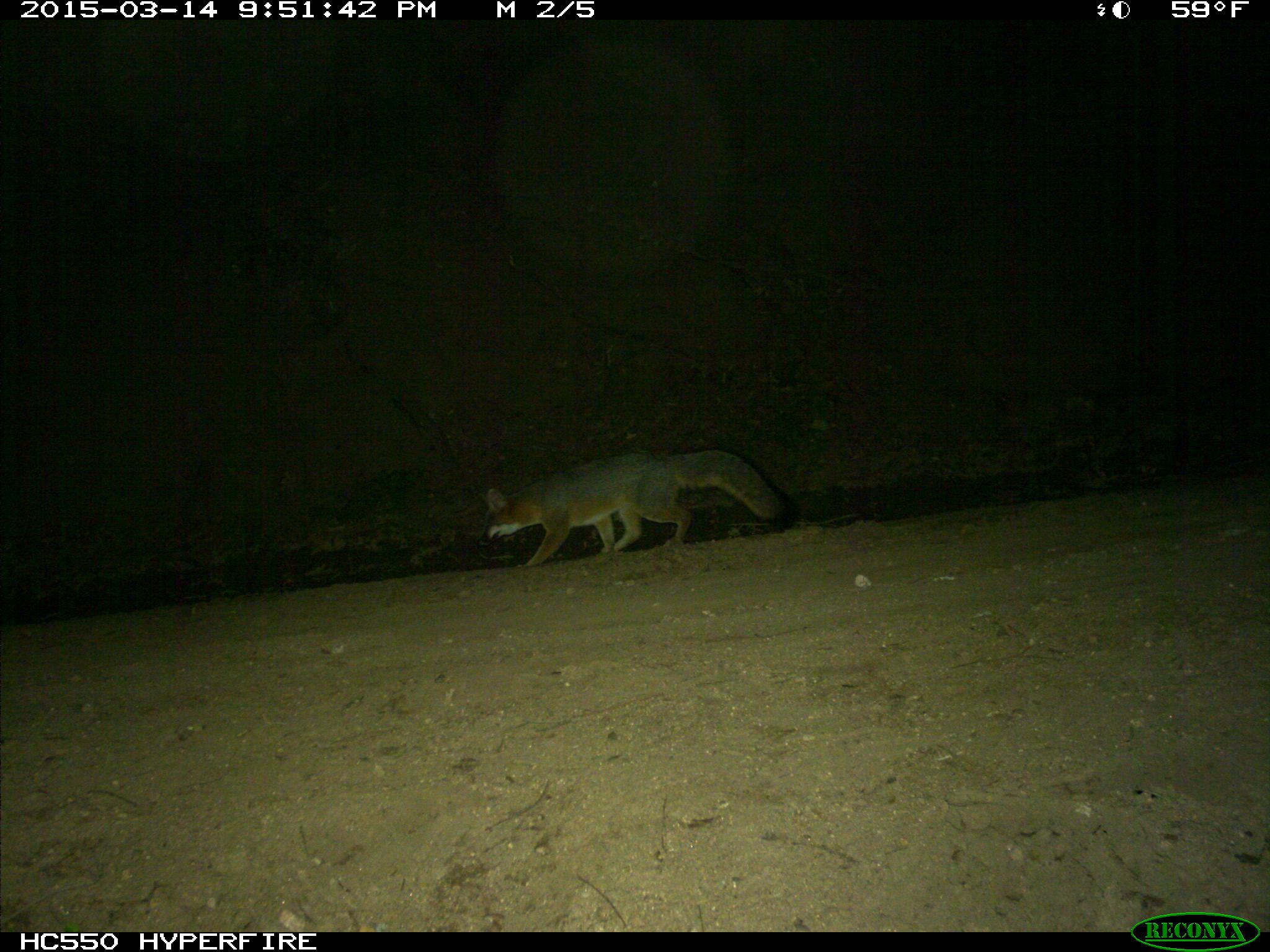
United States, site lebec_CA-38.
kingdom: Animalia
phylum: Chordata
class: Mammalia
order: Carnivora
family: Canidae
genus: Urocyon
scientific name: Urocyon cinereoargenteus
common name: gray fox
Urocyon cinereoargenteus (gray fox).